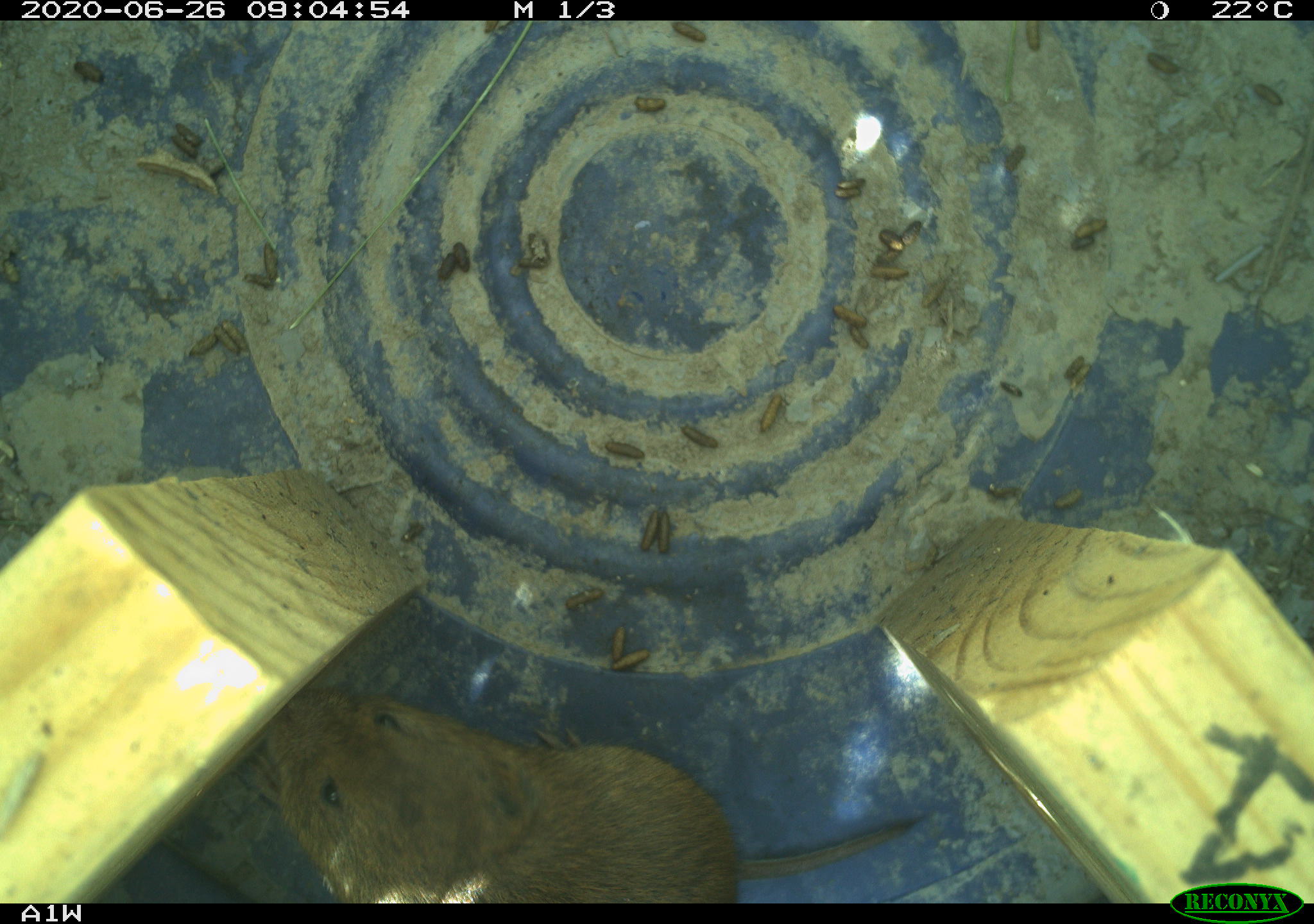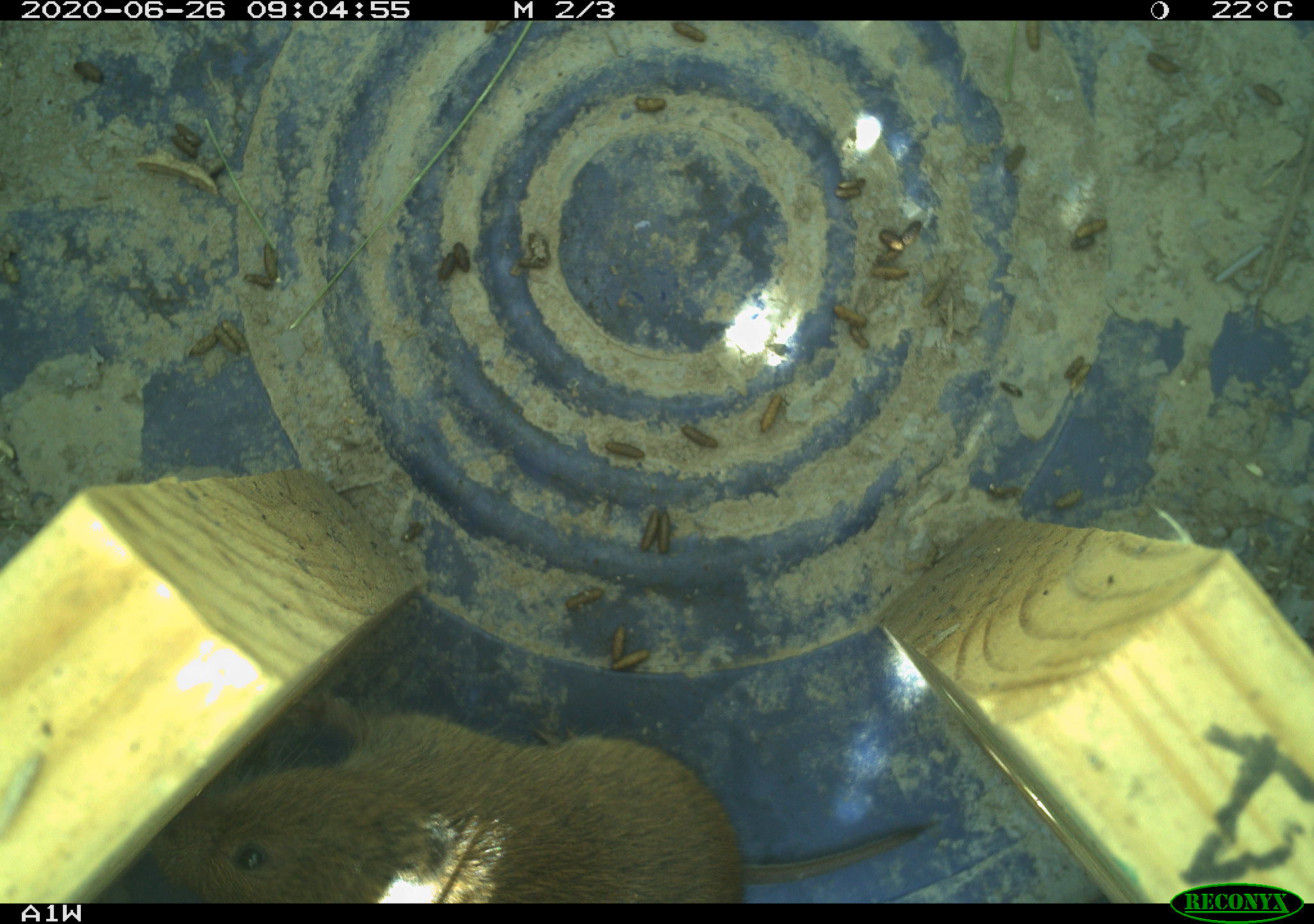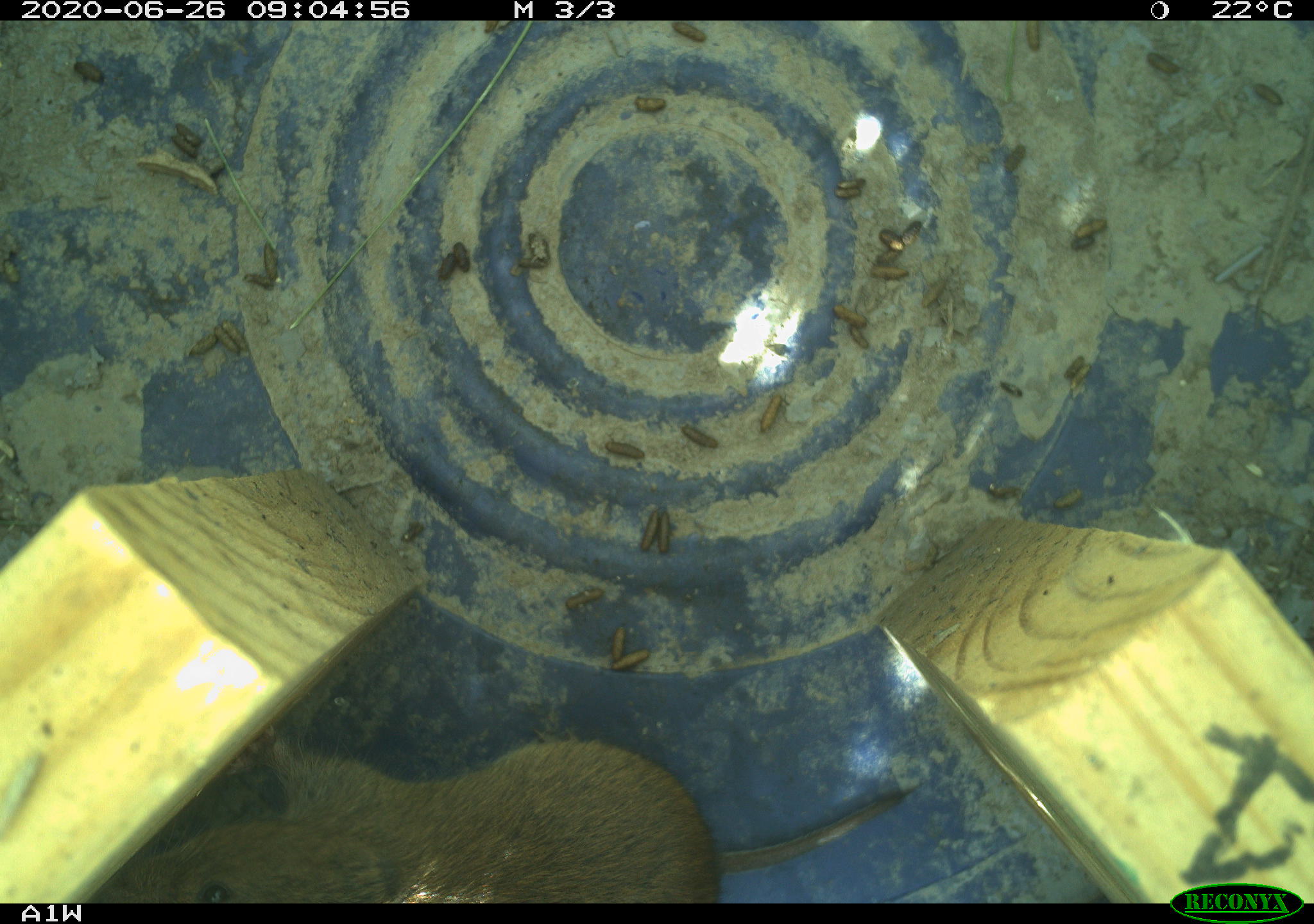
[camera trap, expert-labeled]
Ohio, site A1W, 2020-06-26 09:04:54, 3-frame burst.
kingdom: Animalia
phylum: Chordata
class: Mammalia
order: Rodentia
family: Cricetidae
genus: Microtus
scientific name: Microtus pennsylvanicus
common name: meadow vole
Meadow vole (Microtus pennsylvanicus).